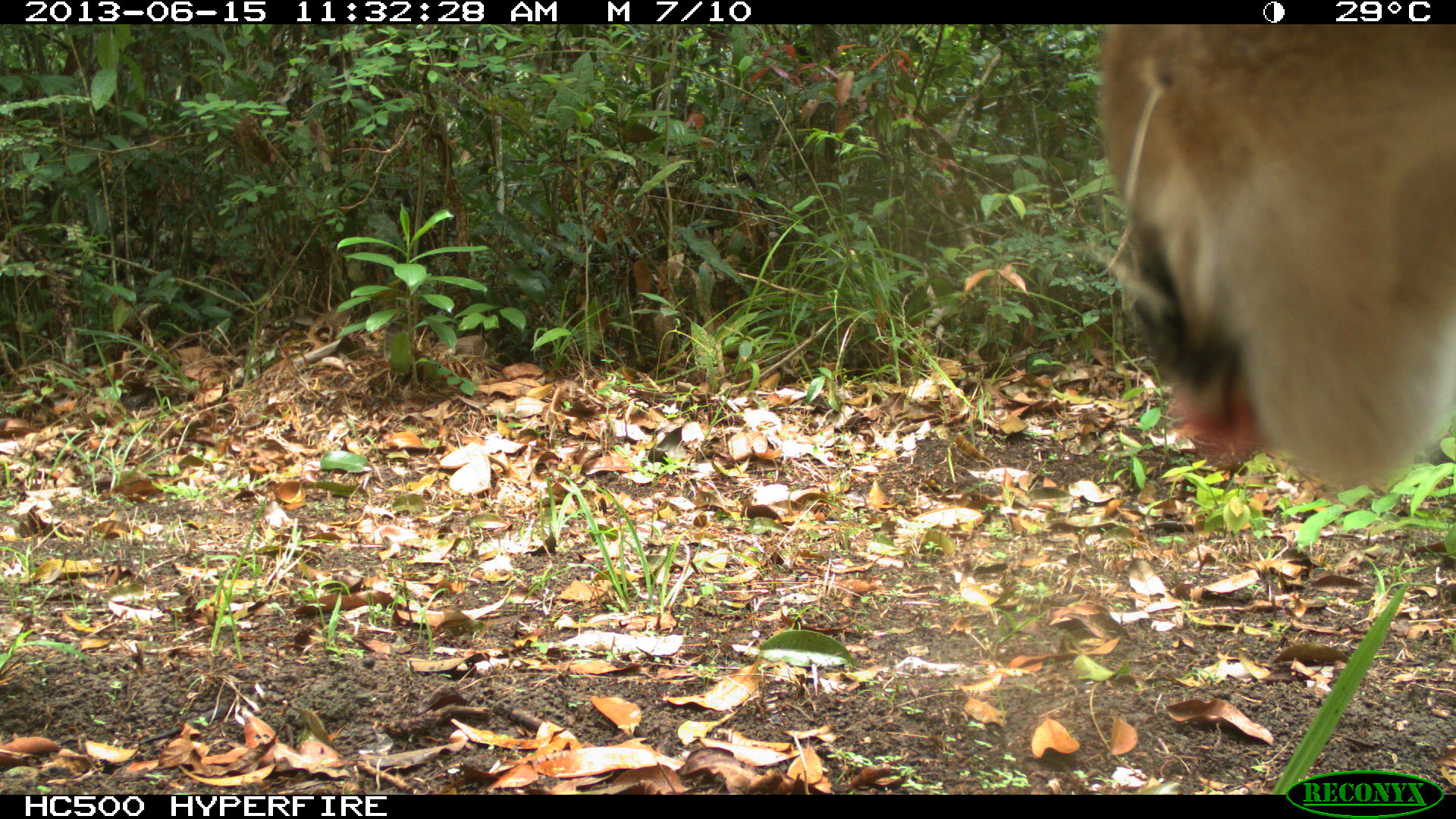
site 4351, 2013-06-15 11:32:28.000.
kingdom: Animalia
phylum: Chordata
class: Mammalia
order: Carnivora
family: Felidae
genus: Puma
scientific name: Puma concolor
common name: mountain lion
Puma concolor (mountain lion), count 2.